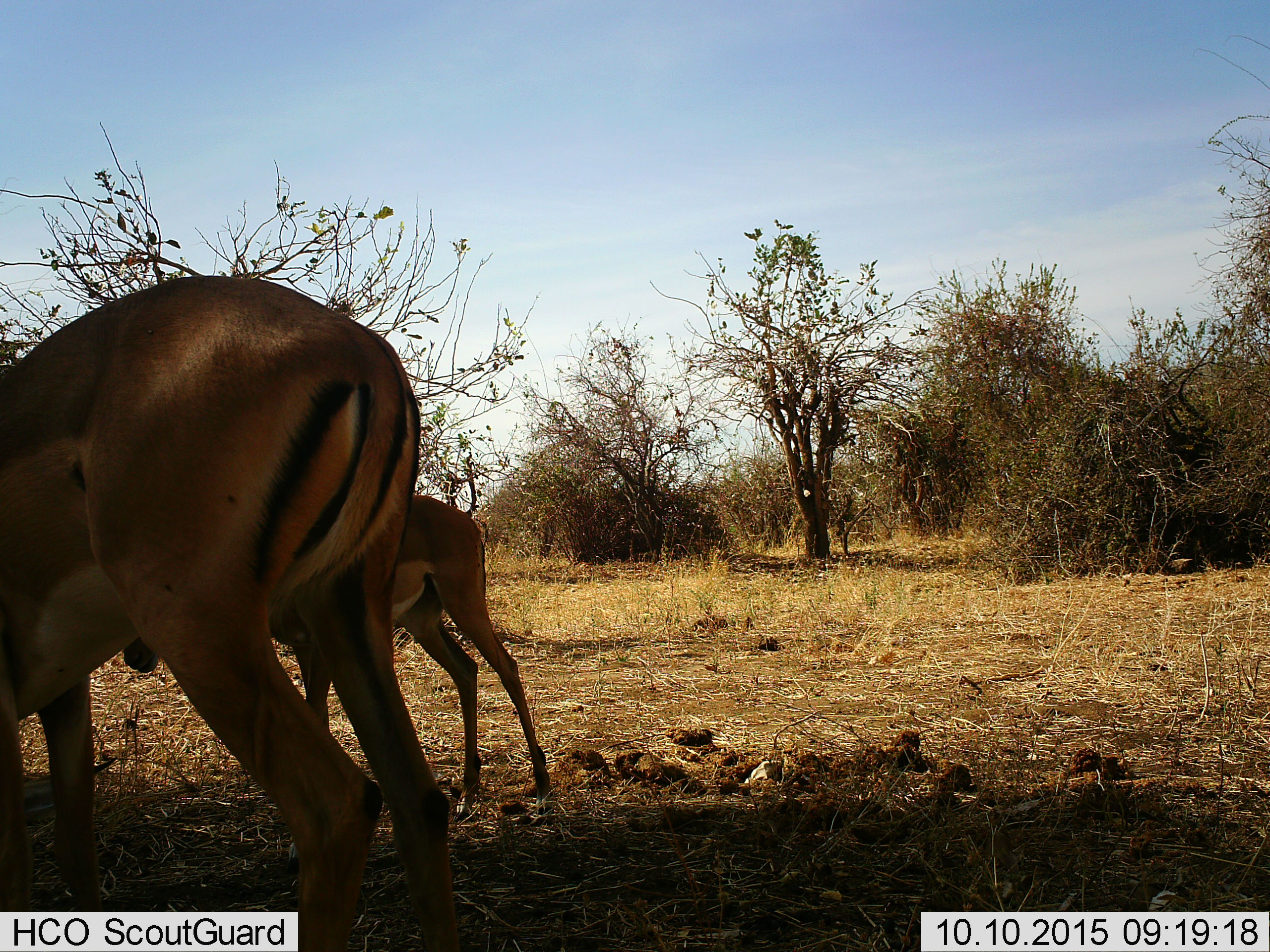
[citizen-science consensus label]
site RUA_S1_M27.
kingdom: Animalia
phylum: Chordata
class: Mammalia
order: Artiodactyla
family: Bovidae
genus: Aepyceros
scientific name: Aepyceros melampus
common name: impala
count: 2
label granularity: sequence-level